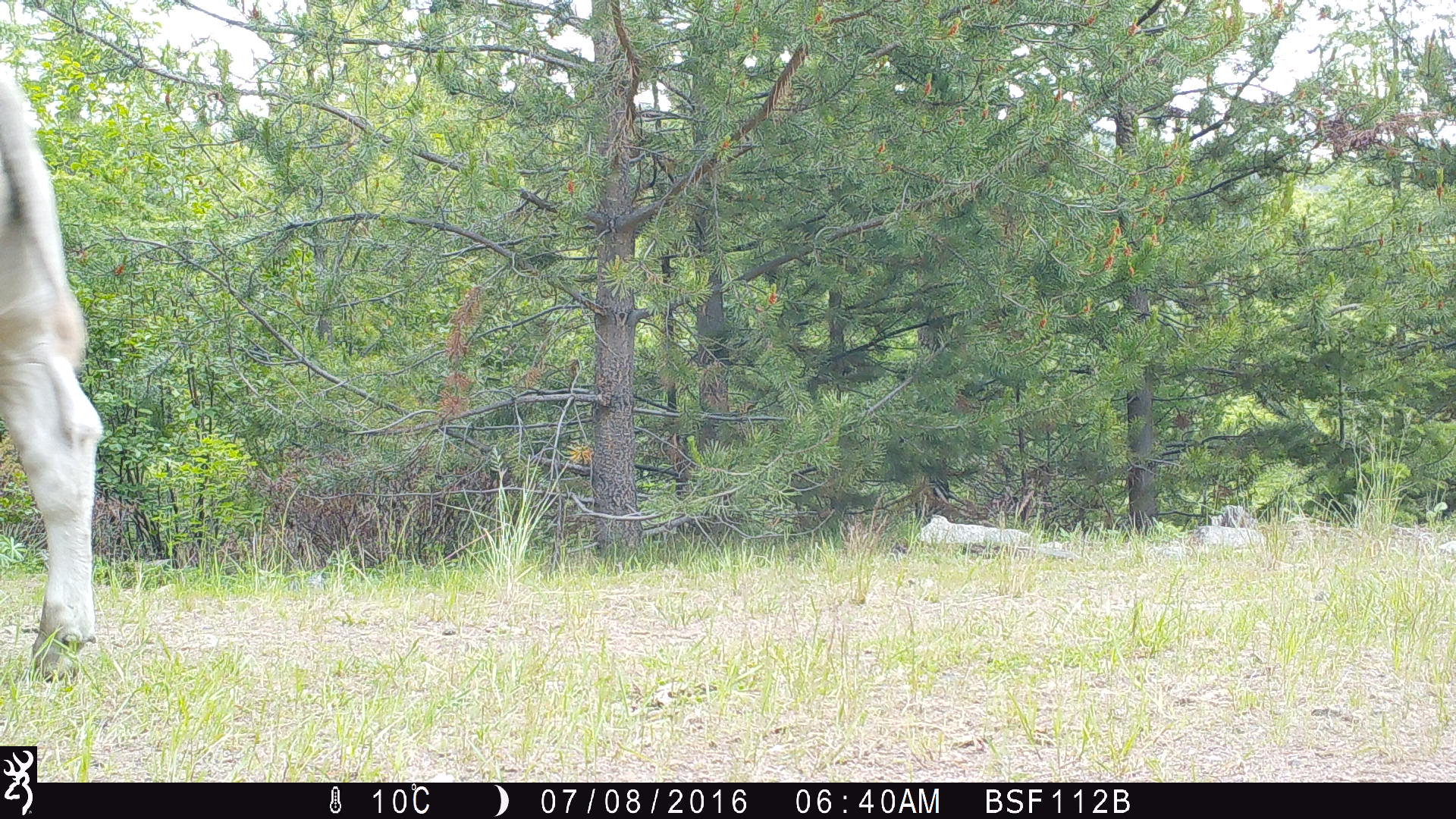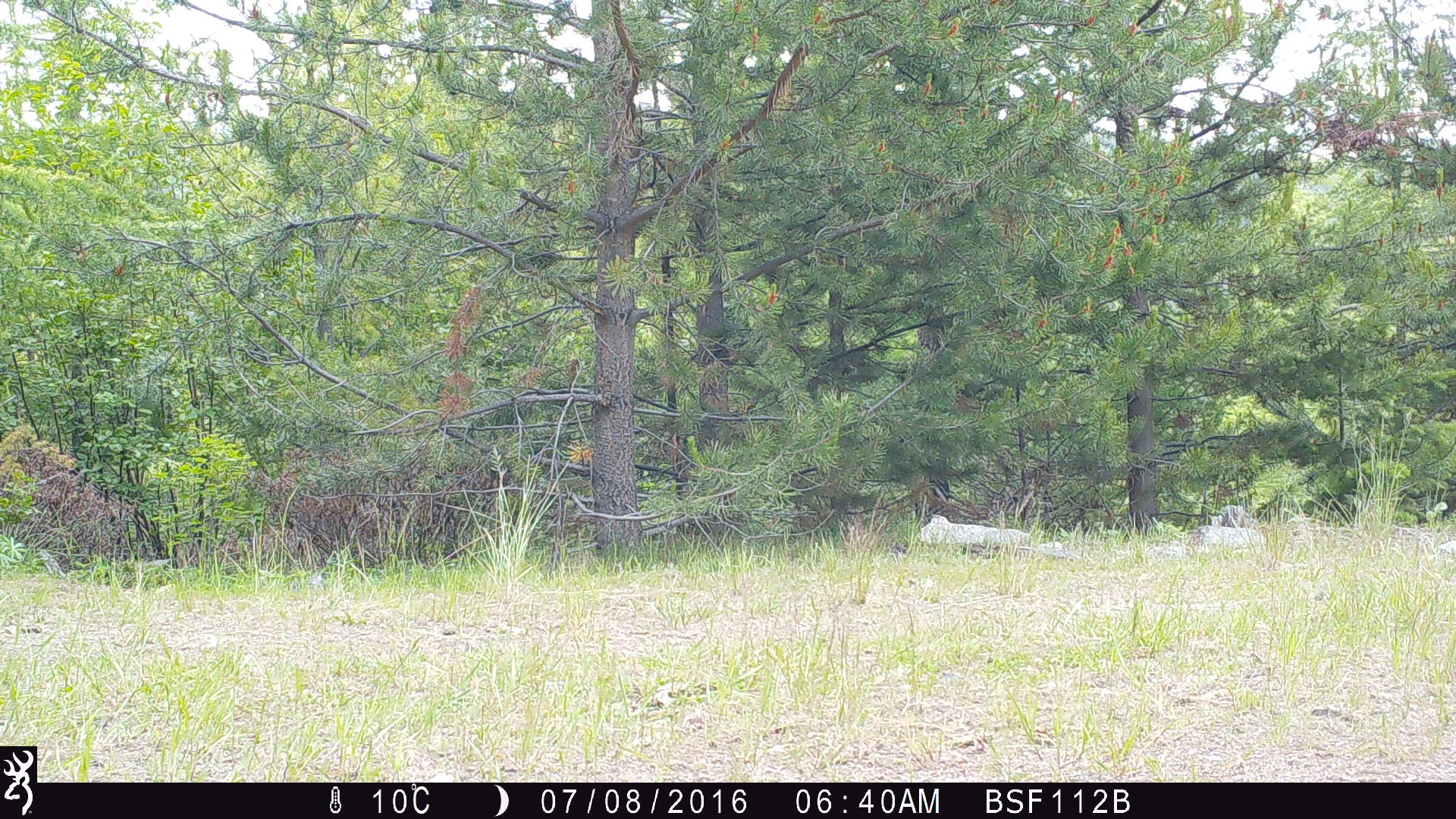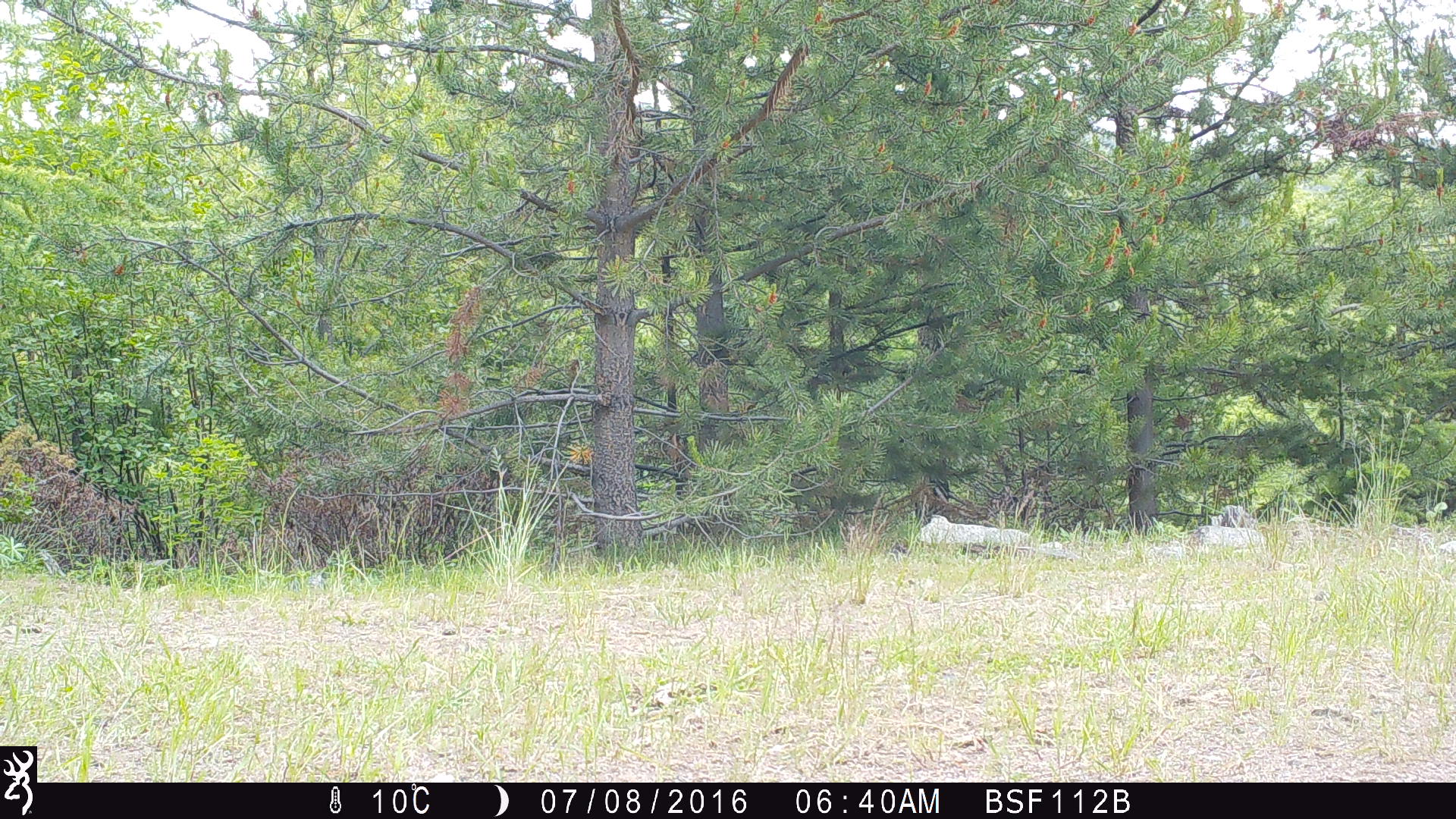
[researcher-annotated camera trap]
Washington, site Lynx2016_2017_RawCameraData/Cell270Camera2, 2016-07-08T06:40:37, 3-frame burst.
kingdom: Animalia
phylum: Chordata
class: Mammalia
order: Artiodactyla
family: Bovidae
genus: Bos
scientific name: Bos taurus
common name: domestic cattle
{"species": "domestic cattle (Bos taurus)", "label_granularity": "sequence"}